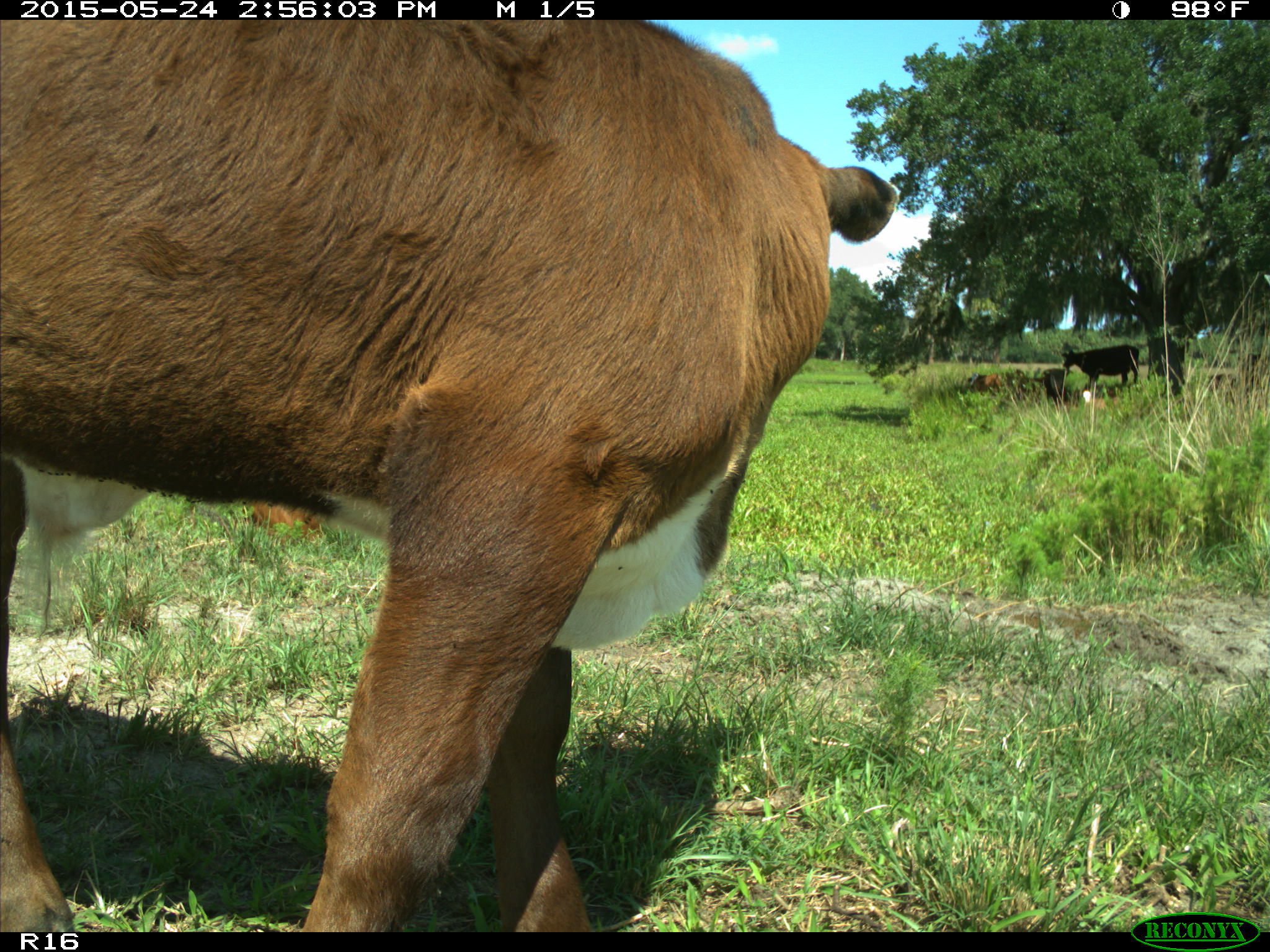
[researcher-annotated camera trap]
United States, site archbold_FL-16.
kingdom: Animalia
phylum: Chordata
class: Mammalia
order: Artiodactyla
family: Bovidae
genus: Bos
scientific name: Bos taurus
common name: domestic cow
Bos taurus (domestic cow).